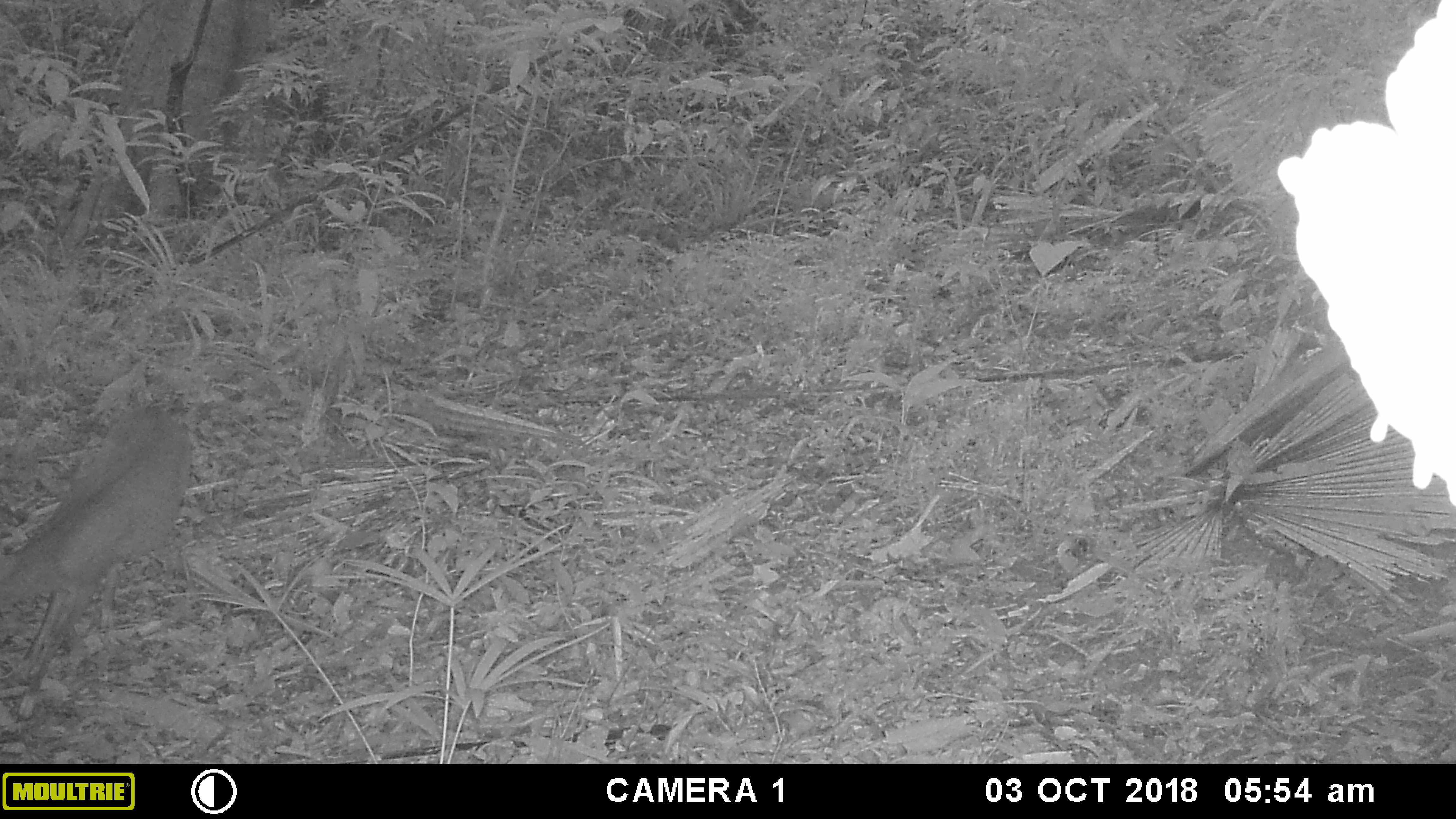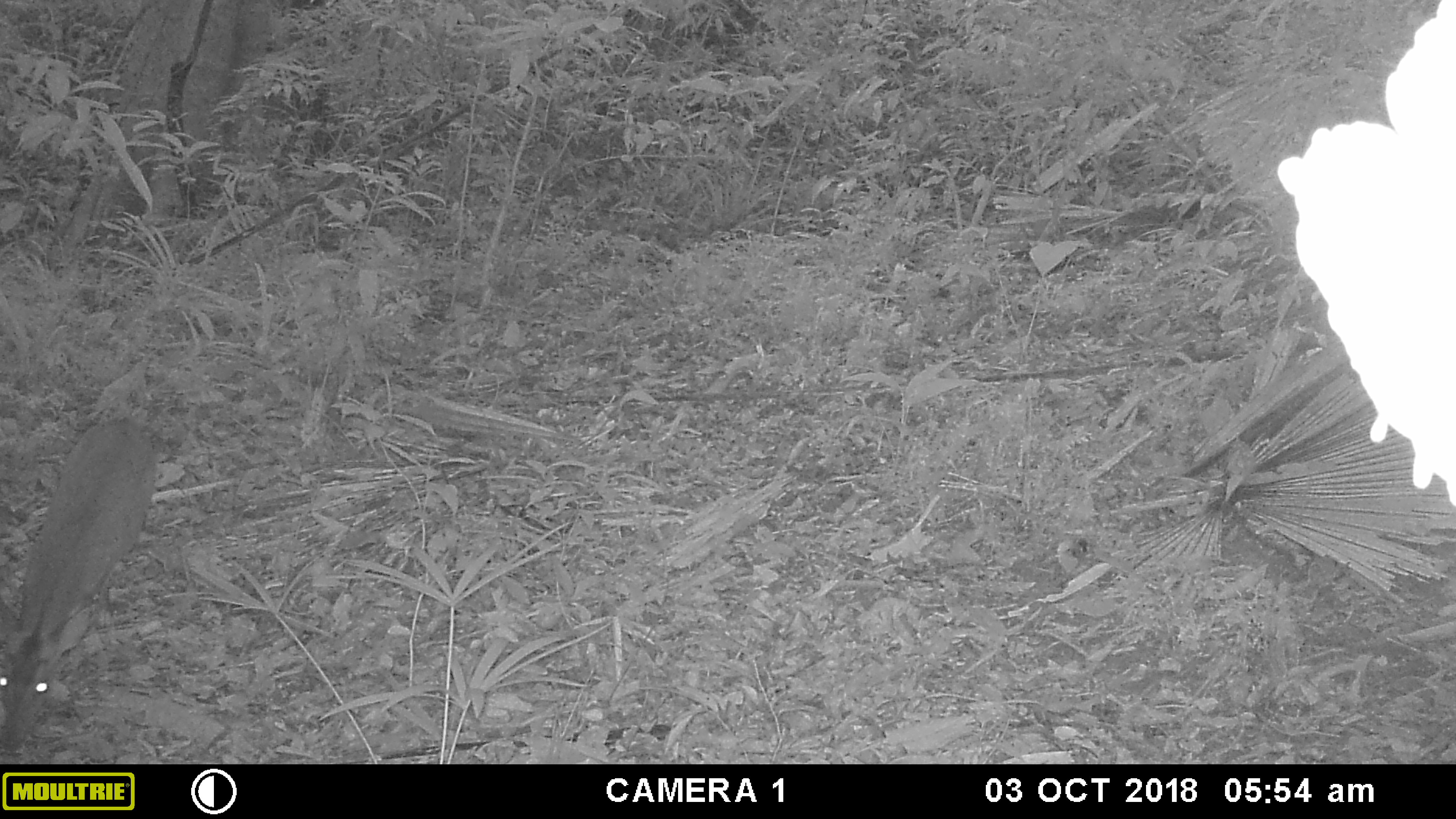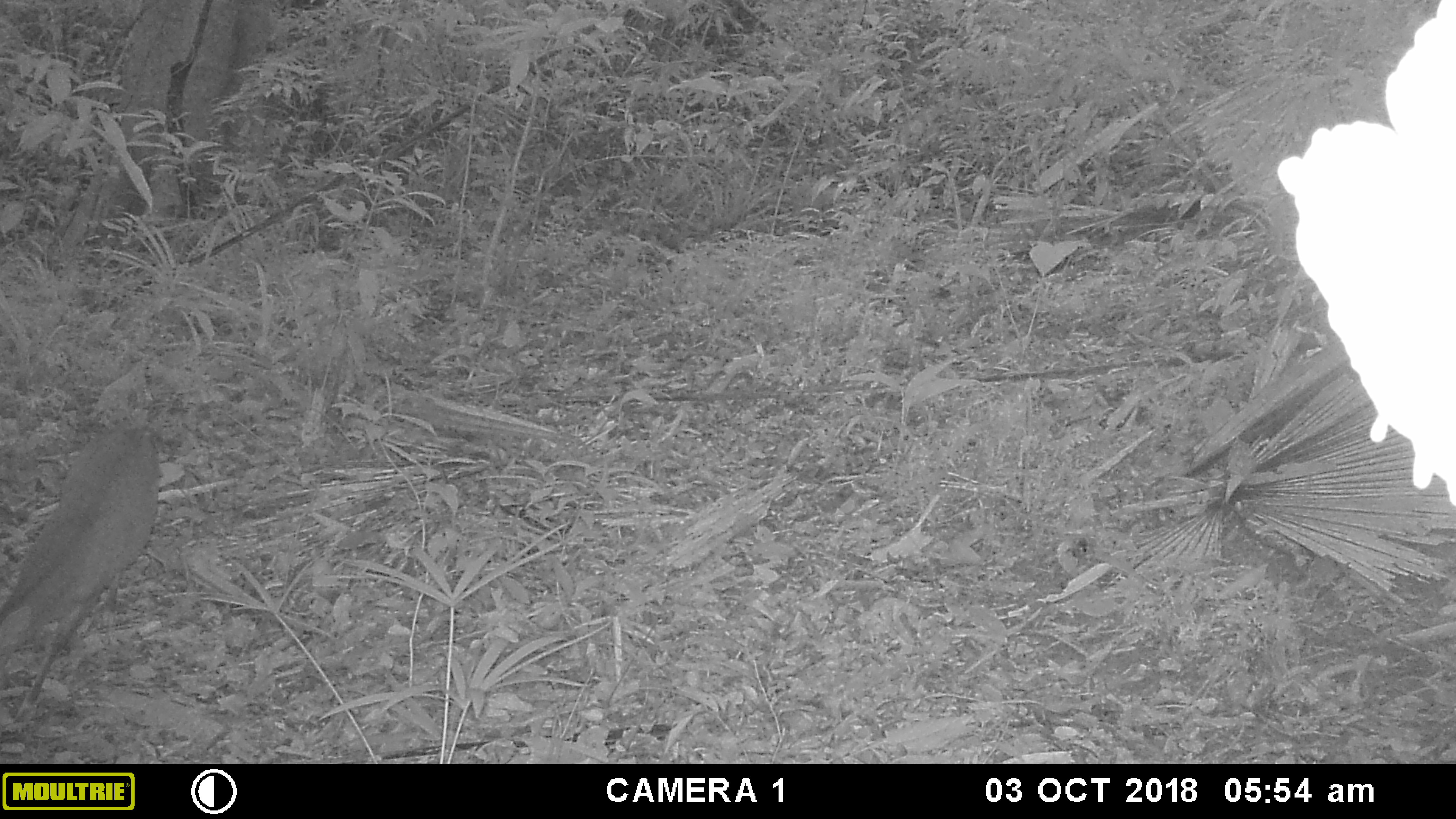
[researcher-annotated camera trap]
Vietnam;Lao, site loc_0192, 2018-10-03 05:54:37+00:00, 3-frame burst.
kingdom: Animalia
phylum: Chordata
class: Mammalia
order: Artiodactyla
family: Cervidae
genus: Muntiacus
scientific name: Muntiacus vuquangensis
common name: large-antlered muntjac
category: large antlered muntjac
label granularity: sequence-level